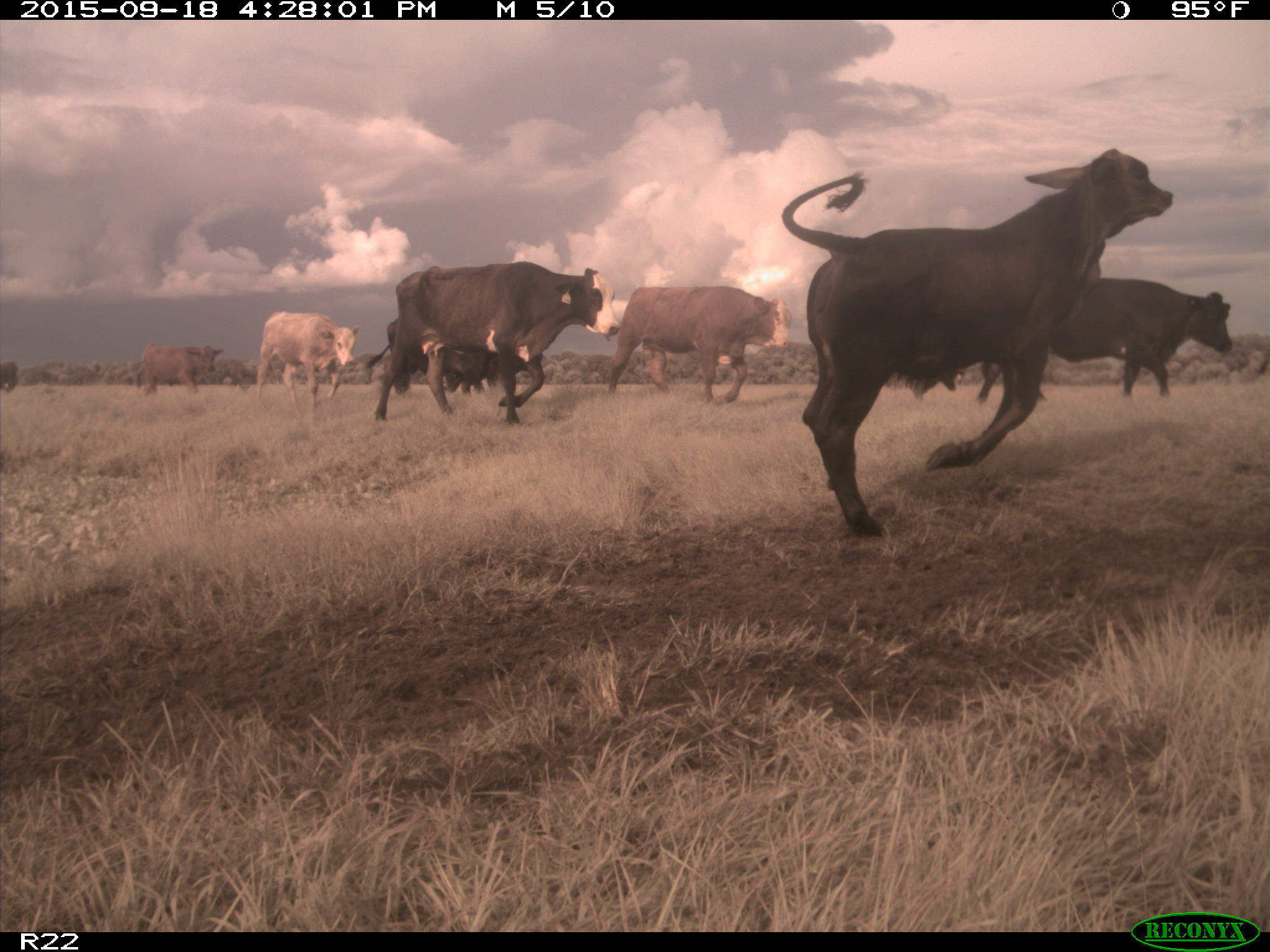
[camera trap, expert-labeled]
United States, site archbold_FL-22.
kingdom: Animalia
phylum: Chordata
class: Mammalia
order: Artiodactyla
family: Bovidae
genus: Bos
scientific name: Bos taurus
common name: domestic cow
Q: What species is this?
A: Bos taurus (domestic cow).